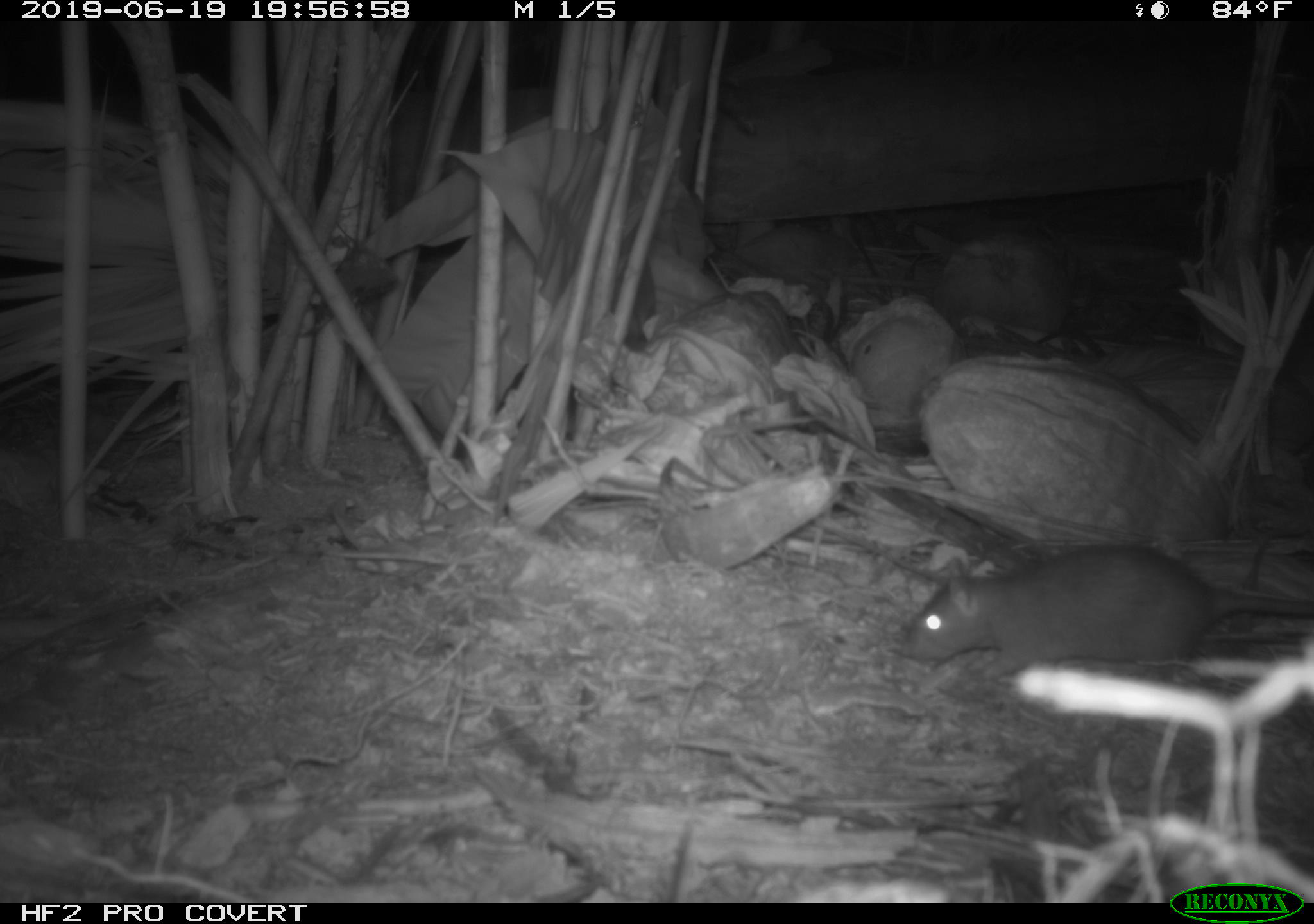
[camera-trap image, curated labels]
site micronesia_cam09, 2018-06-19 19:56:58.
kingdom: Animalia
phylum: Chordata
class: Mammalia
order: Rodentia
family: Muridae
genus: Rattus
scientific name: Rattus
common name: rat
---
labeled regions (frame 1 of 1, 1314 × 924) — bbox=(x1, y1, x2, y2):
rat: bbox=(894, 543, 1302, 681)